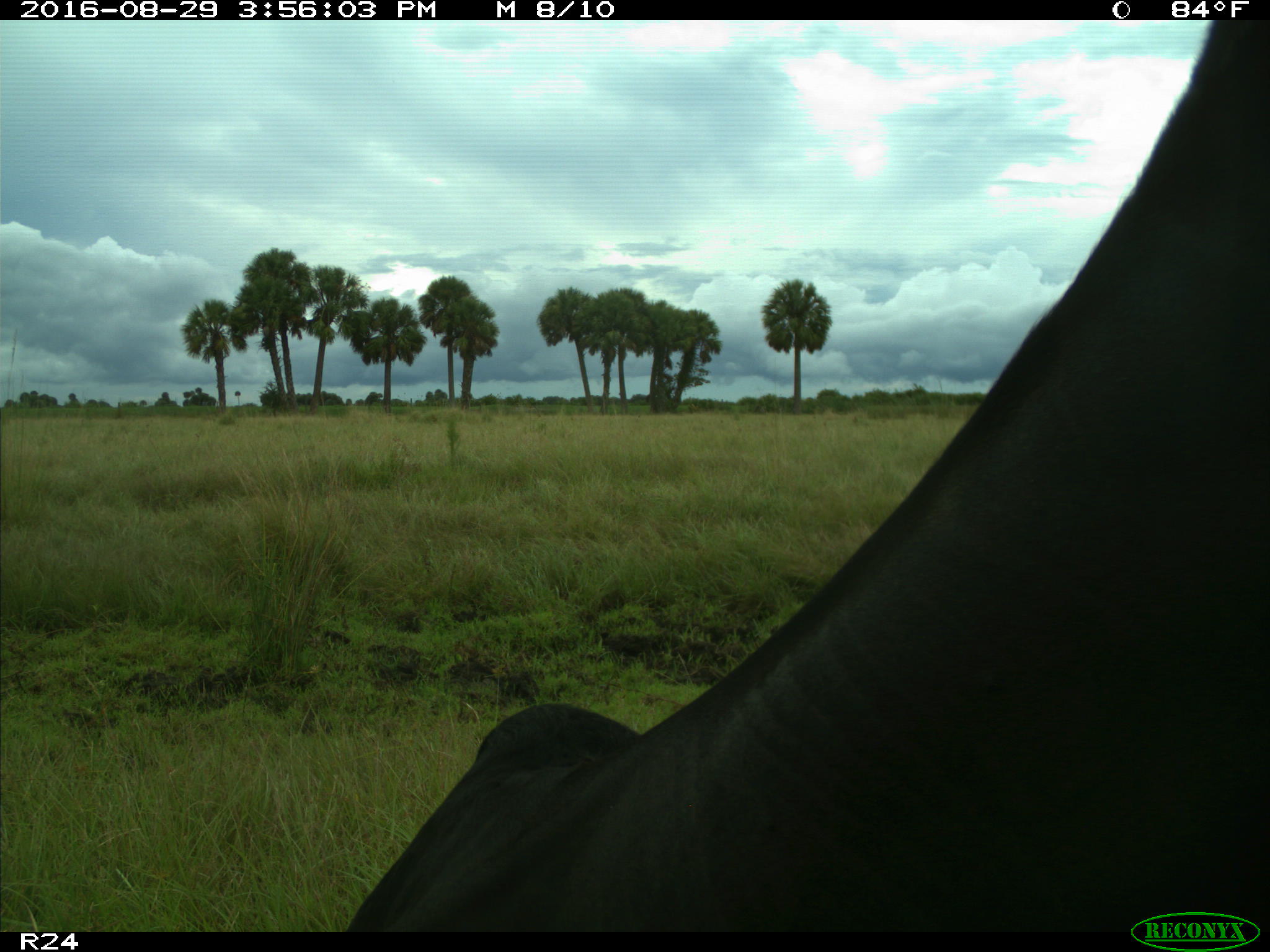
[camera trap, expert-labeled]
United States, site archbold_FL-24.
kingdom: Animalia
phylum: Chordata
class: Mammalia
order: Artiodactyla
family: Bovidae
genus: Bos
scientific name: Bos taurus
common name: domestic cow